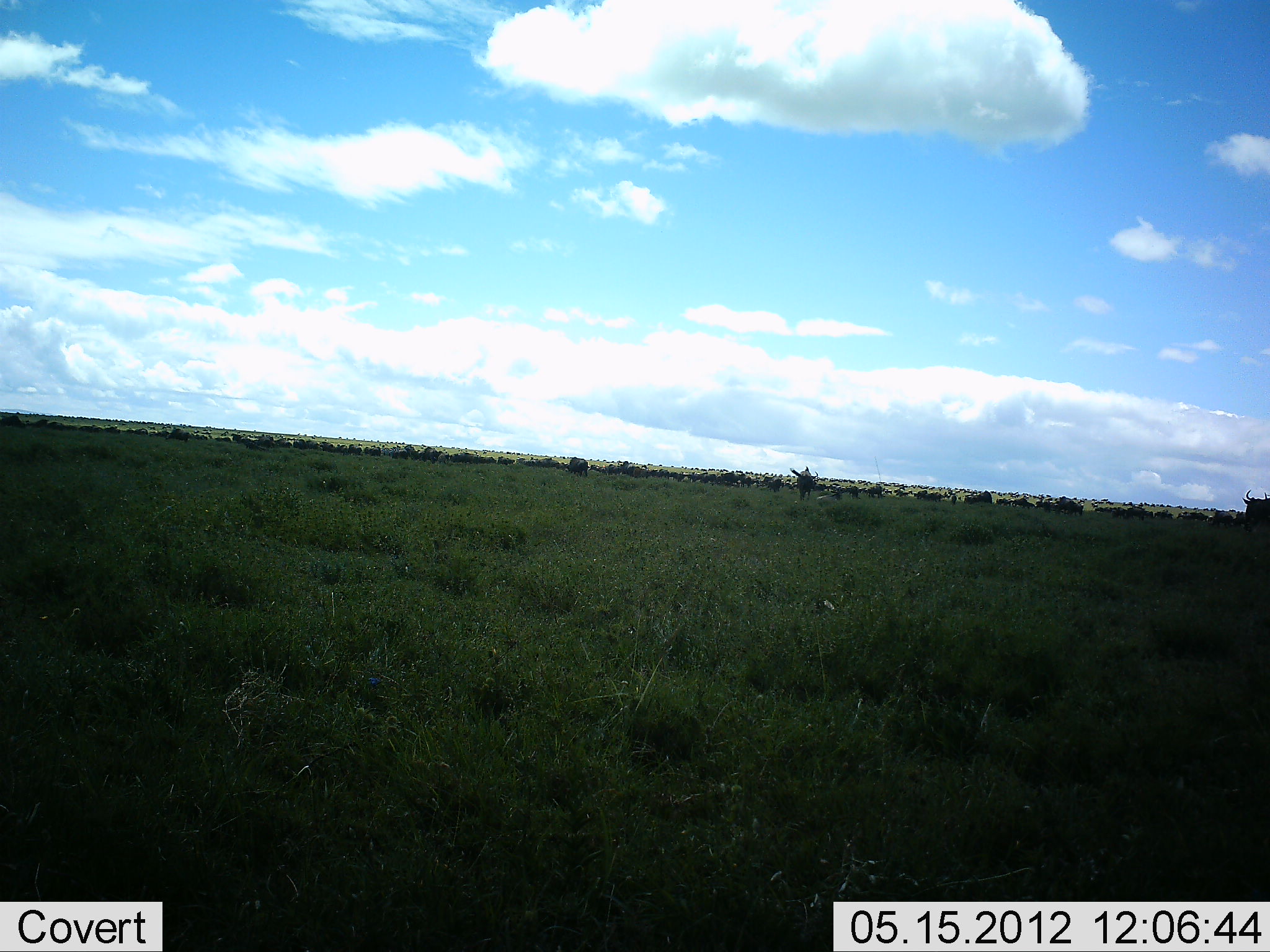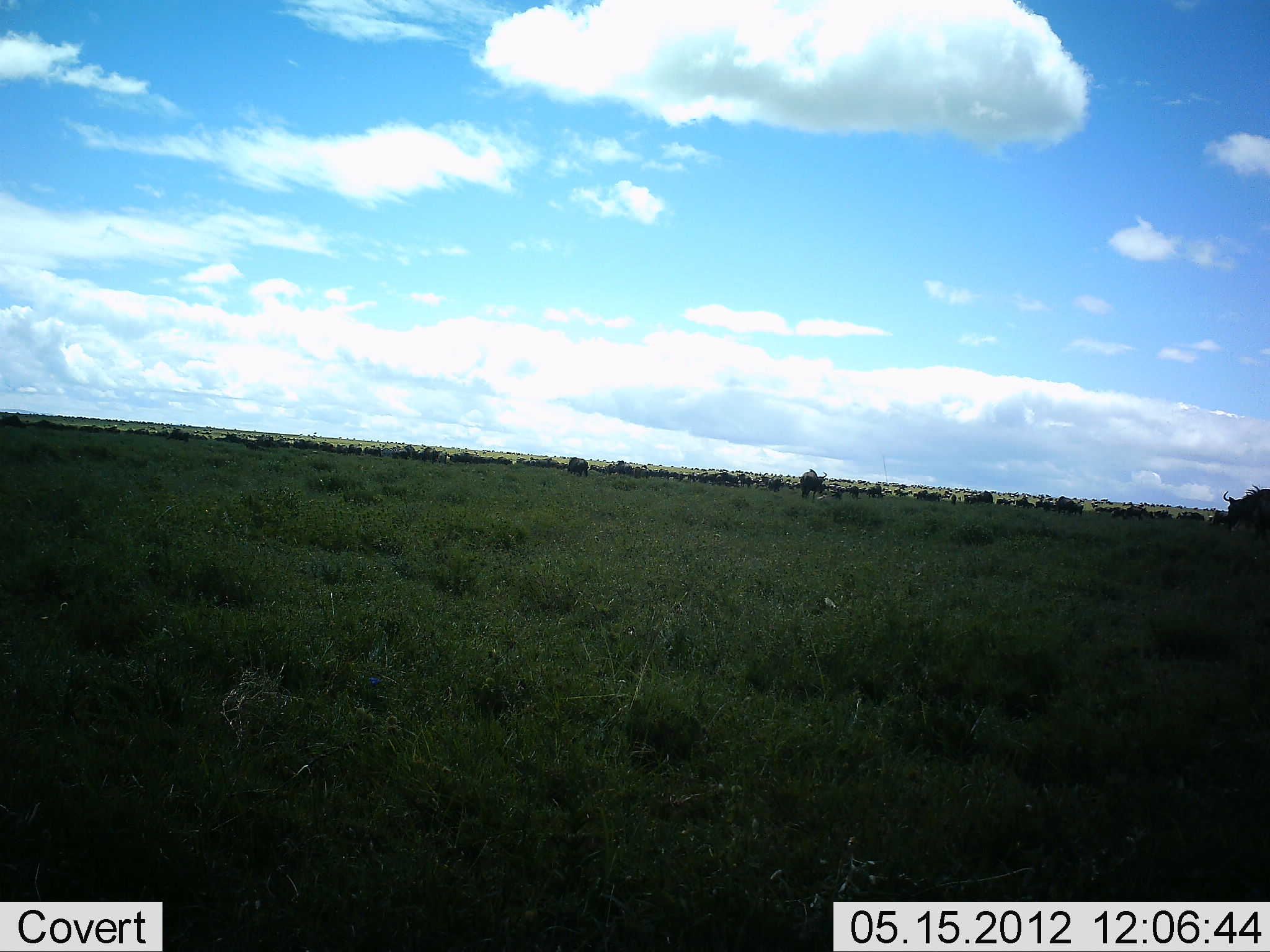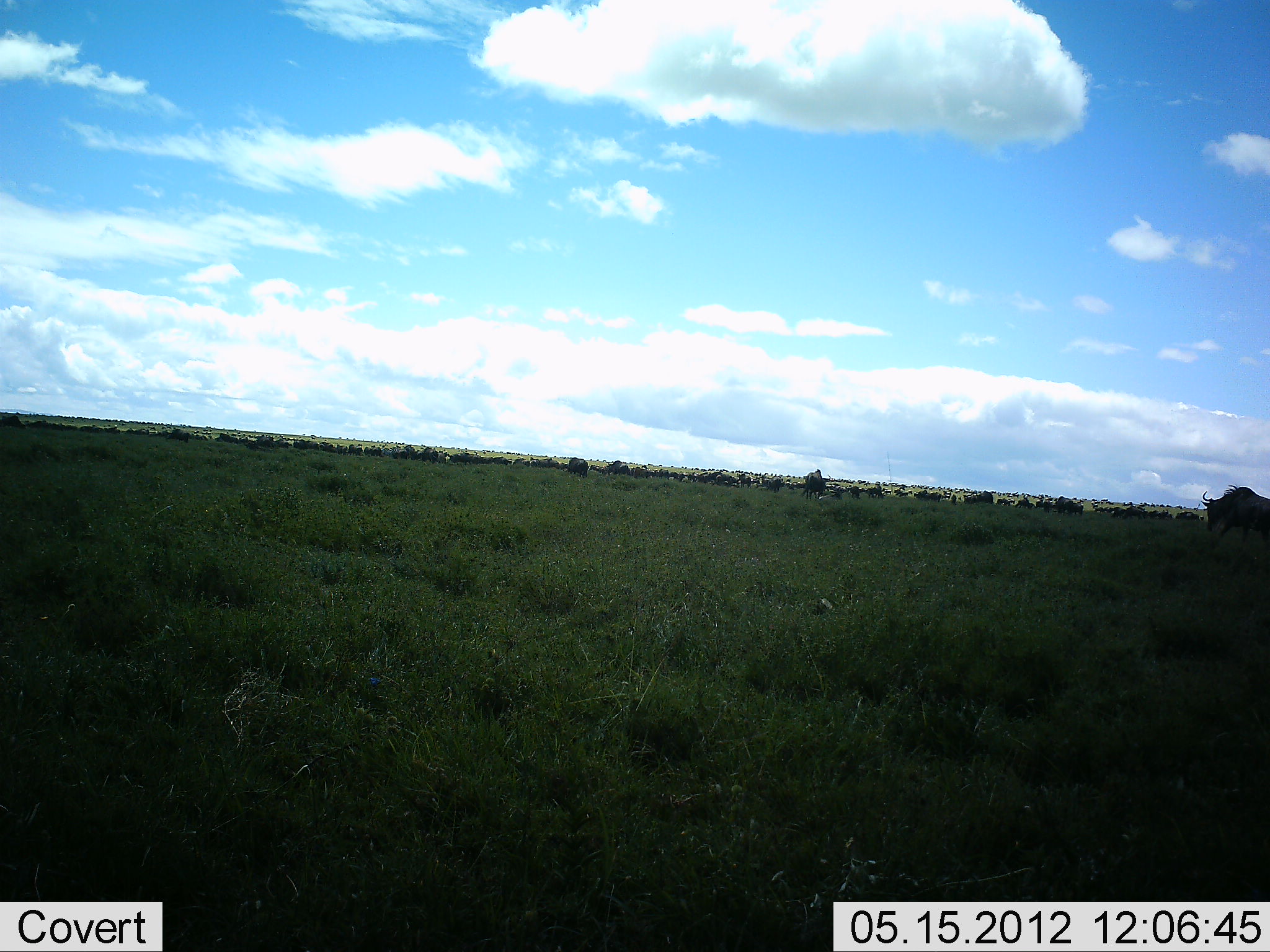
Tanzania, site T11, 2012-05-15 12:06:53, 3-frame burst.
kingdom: Animalia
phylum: Chordata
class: Mammalia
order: Artiodactyla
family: Bovidae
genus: Connochaetes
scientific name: Connochaetes taurinus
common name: blue wildebeest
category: wildebeest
Wildebeest (blue wildebeest) (Connochaetes taurinus), count 11-50. Behavior (volunteer vote fractions): standing 60%, resting 0%, moving 70%, interacting 0%. Young present (vote fraction): 0%. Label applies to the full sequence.